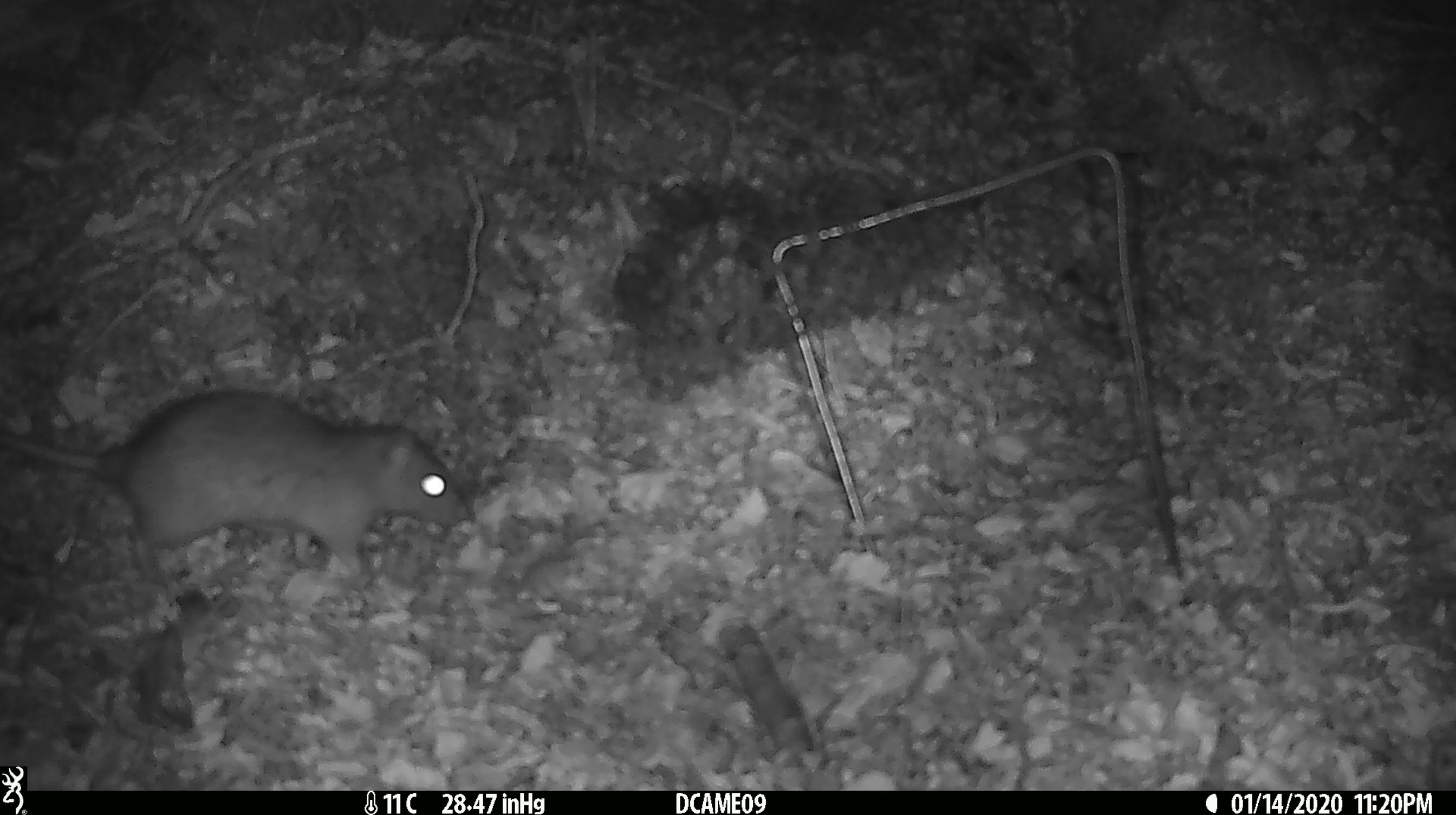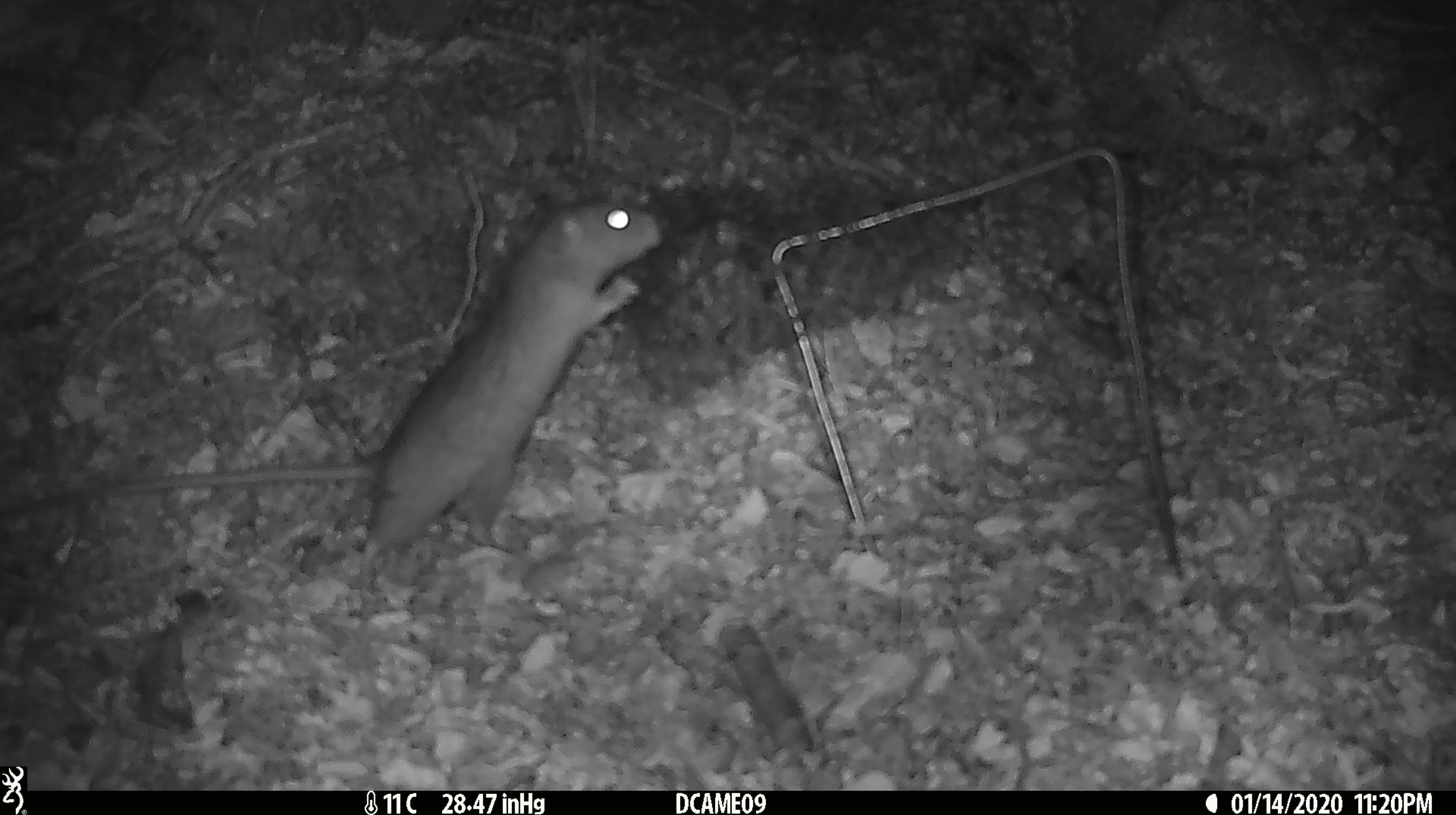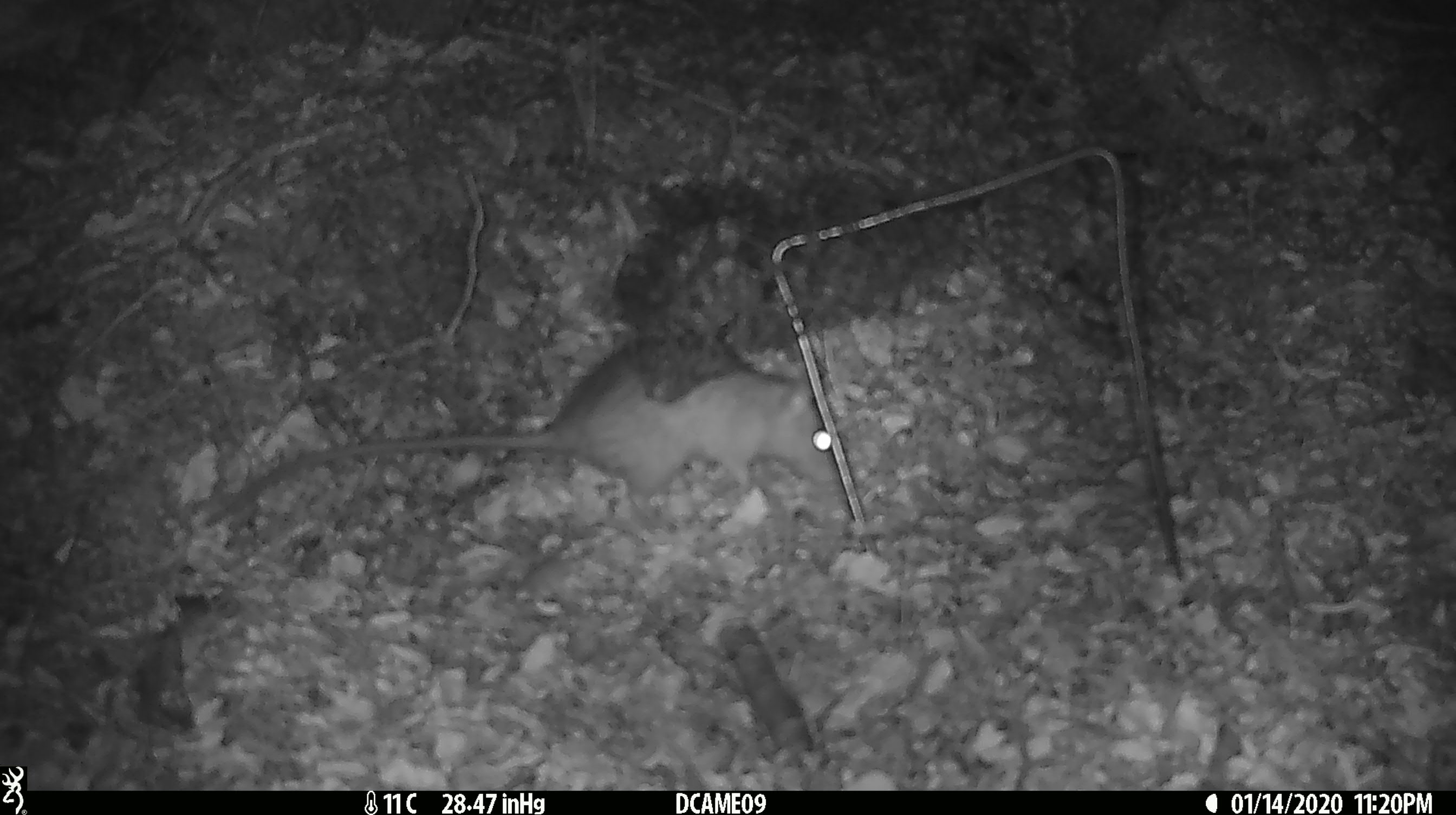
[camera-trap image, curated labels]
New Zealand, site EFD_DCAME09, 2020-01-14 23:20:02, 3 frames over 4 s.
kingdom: Animalia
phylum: Chordata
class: Mammalia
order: Rodentia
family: Muridae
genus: Rattus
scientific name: Rattus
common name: rat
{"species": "rat (Rattus)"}